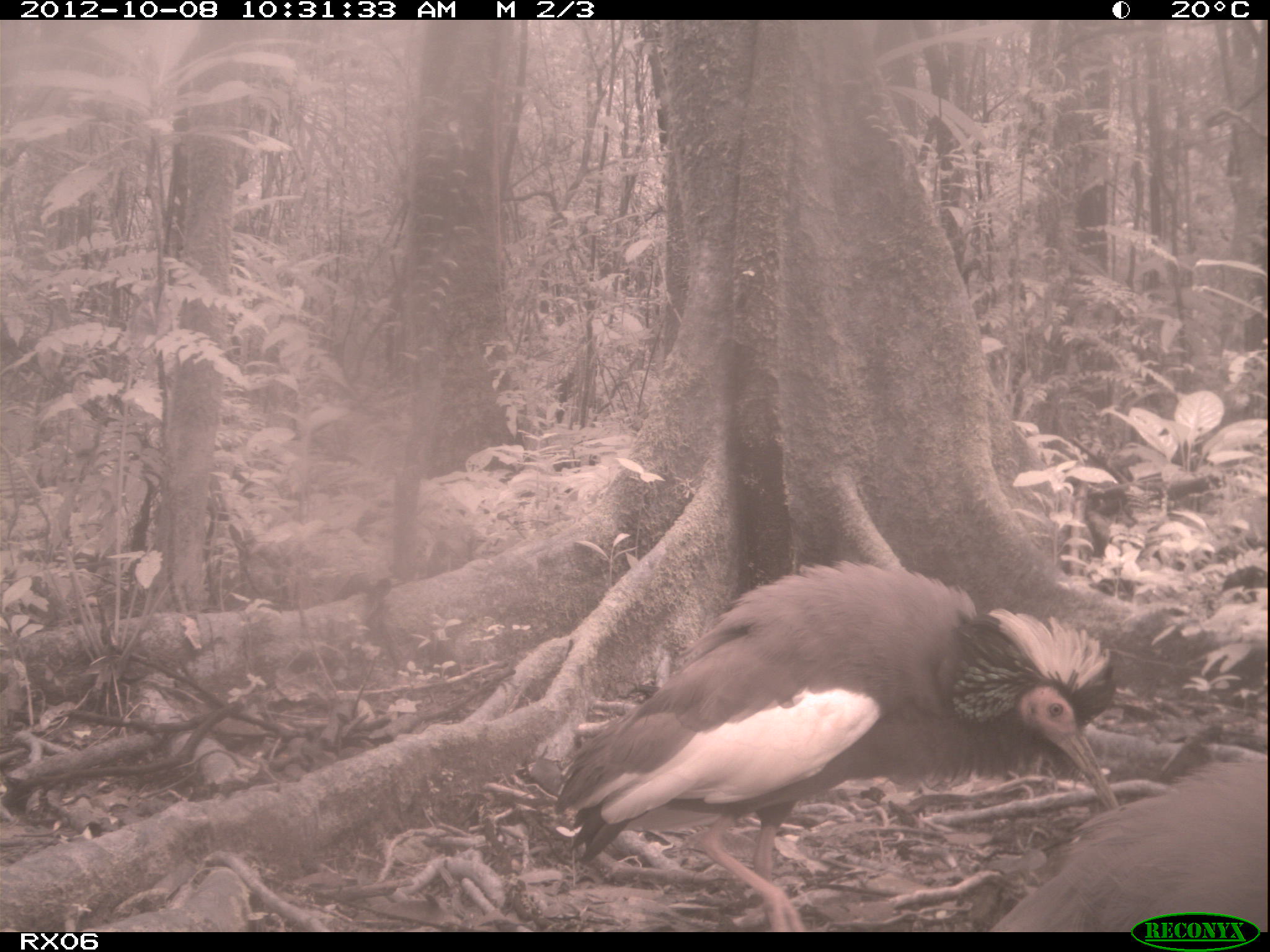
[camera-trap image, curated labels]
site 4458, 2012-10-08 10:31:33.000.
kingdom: Animalia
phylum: Chordata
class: Aves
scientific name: Aves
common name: bird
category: unknown bird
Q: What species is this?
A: Unknown bird (bird) (Aves).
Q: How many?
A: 2.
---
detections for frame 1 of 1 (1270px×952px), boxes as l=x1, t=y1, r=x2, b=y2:
unknown bird: l=553, t=559, r=1120, b=929; l=988, t=758, r=1270, b=934